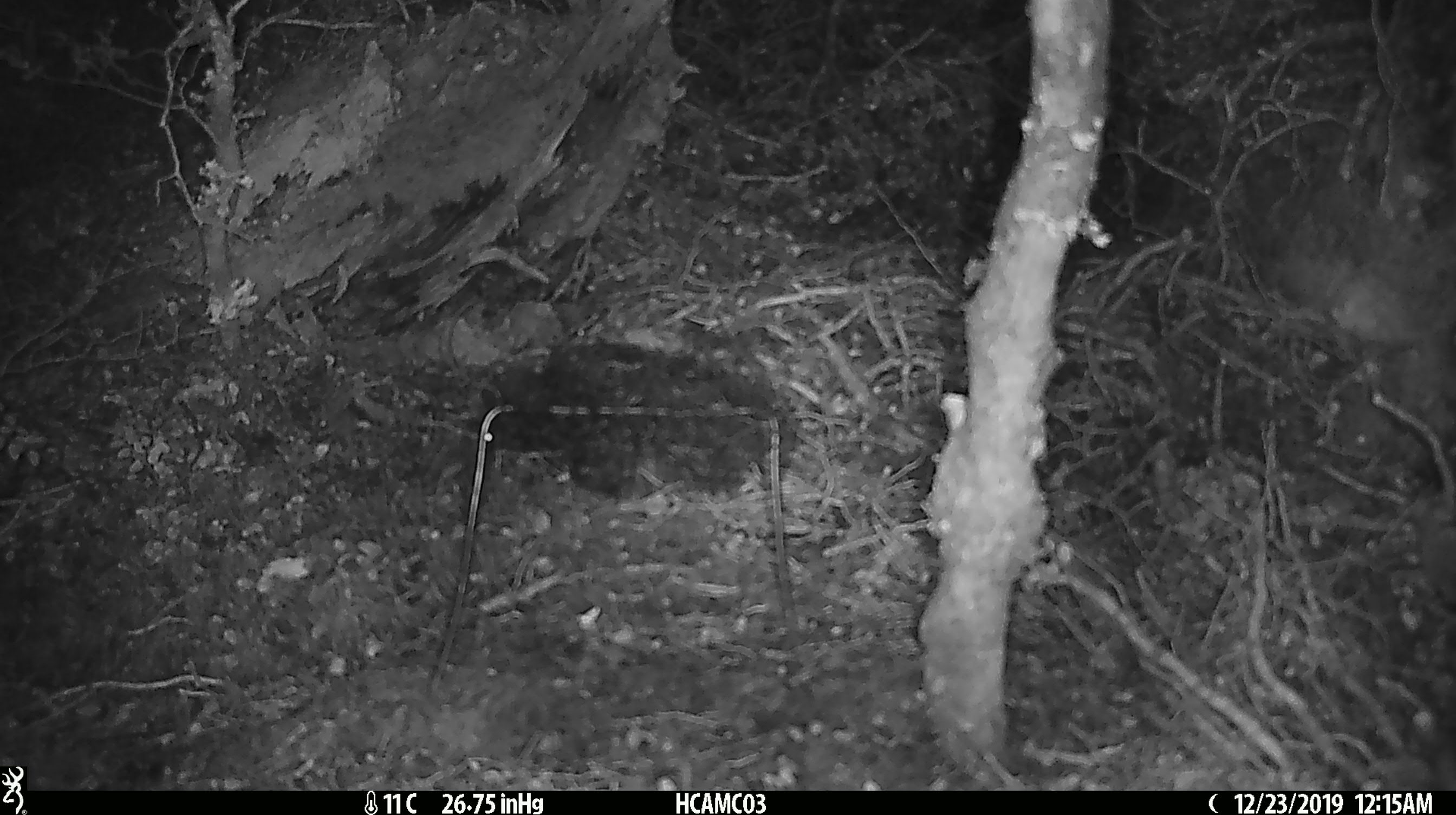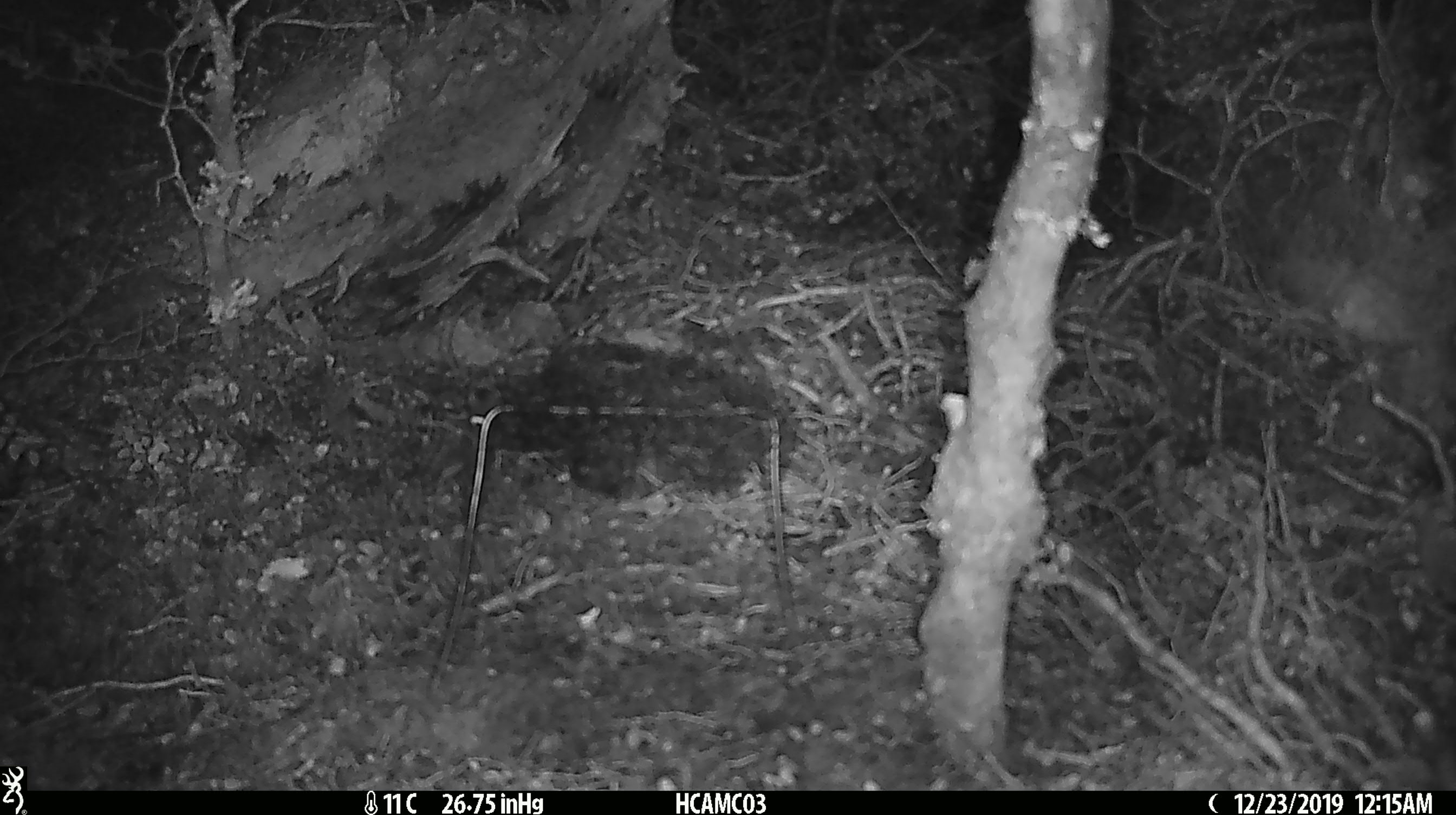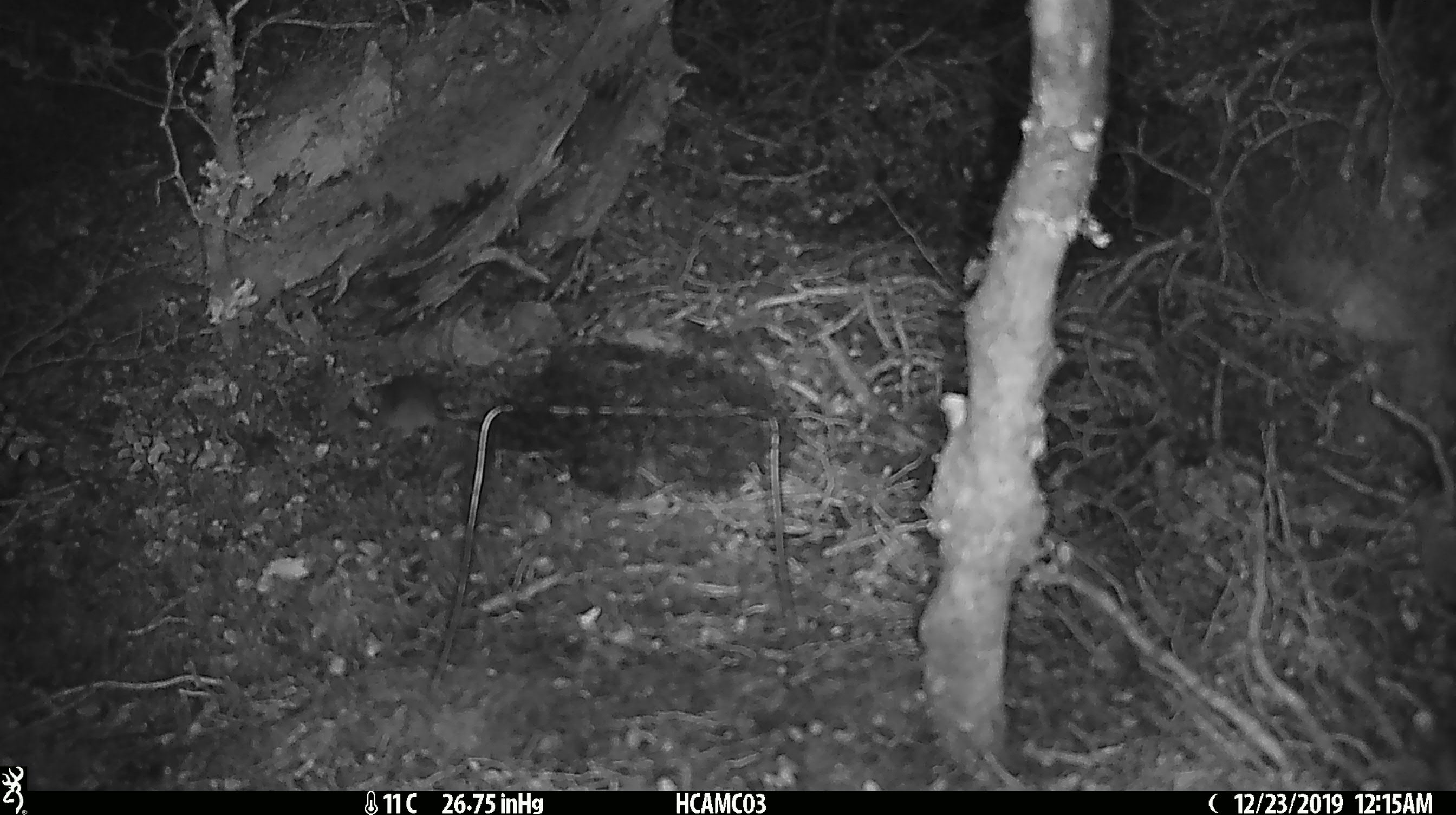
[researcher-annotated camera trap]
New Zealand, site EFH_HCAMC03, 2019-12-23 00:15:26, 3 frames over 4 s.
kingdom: Animalia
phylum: Chordata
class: Mammalia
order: Rodentia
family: Muridae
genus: Mus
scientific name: Mus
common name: mouse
Mouse (Mus).